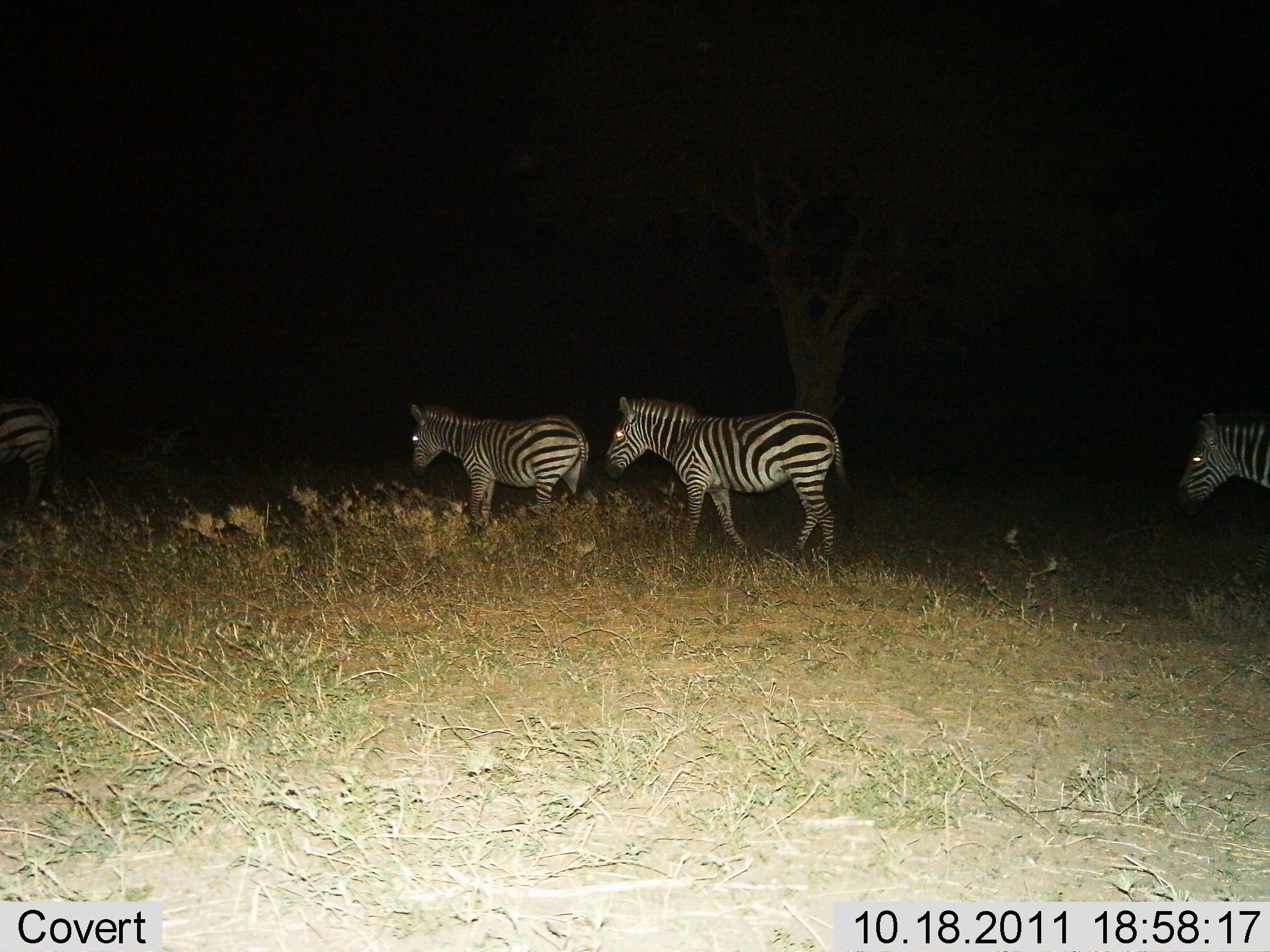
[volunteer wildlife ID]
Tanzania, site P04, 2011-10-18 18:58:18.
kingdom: Animalia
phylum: Chordata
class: Mammalia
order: Perissodactyla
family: Equidae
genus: Equus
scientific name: Equus quagga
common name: plains zebra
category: zebra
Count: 4.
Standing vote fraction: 7%.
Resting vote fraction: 0%.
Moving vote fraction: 93%.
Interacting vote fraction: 0%.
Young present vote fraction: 0%.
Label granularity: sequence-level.